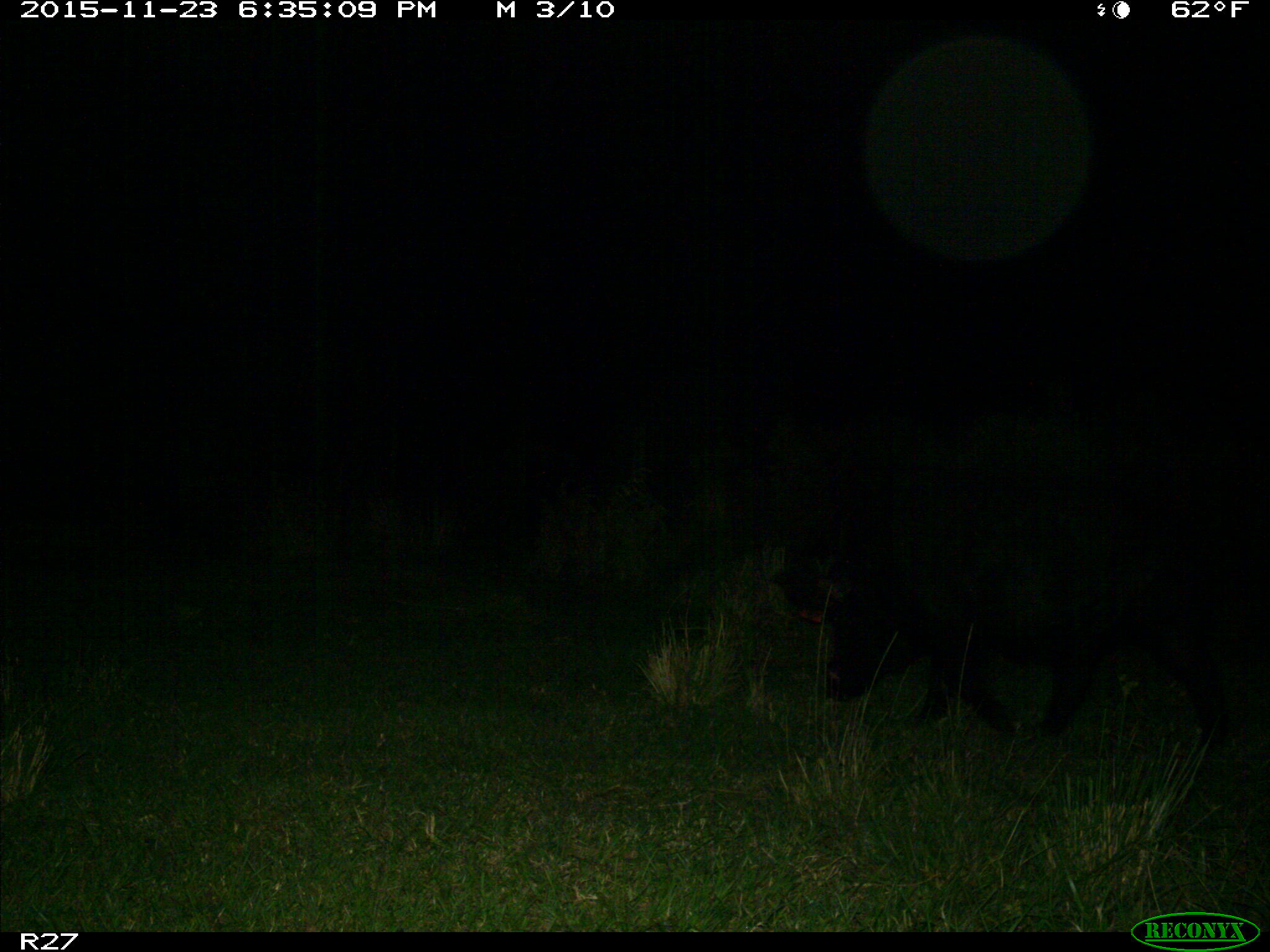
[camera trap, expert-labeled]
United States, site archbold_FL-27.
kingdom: Animalia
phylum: Chordata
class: Mammalia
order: Artiodactyla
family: Suidae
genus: Sus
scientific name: Sus scrofa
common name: wild boar